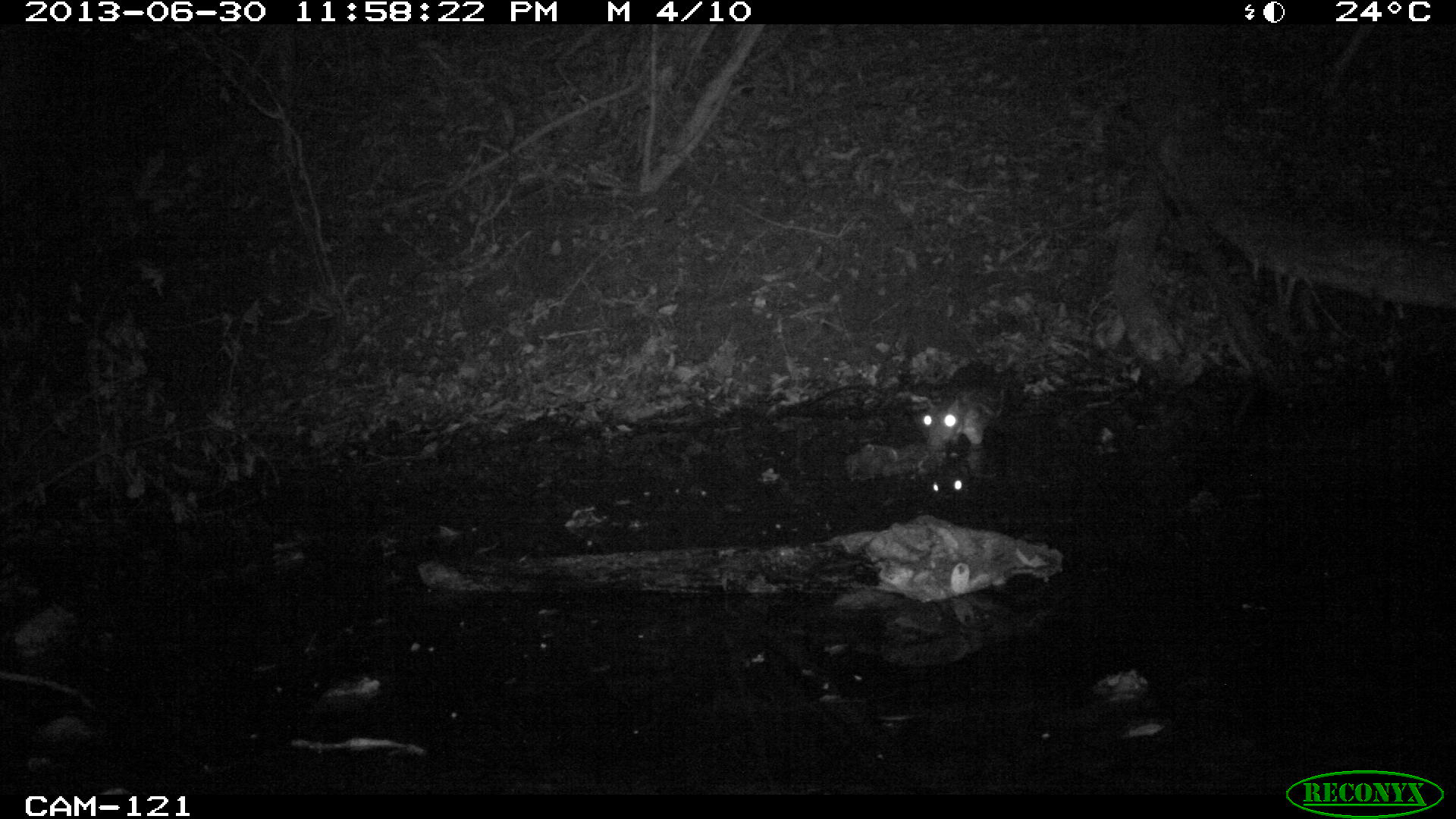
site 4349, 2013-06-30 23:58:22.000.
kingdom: Animalia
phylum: Chordata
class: Mammalia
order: Rodentia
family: Cuniculidae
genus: Cuniculus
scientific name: Cuniculus paca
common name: lowland paca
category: agouti paca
Agouti paca (lowland paca) (Cuniculus paca), count 1.